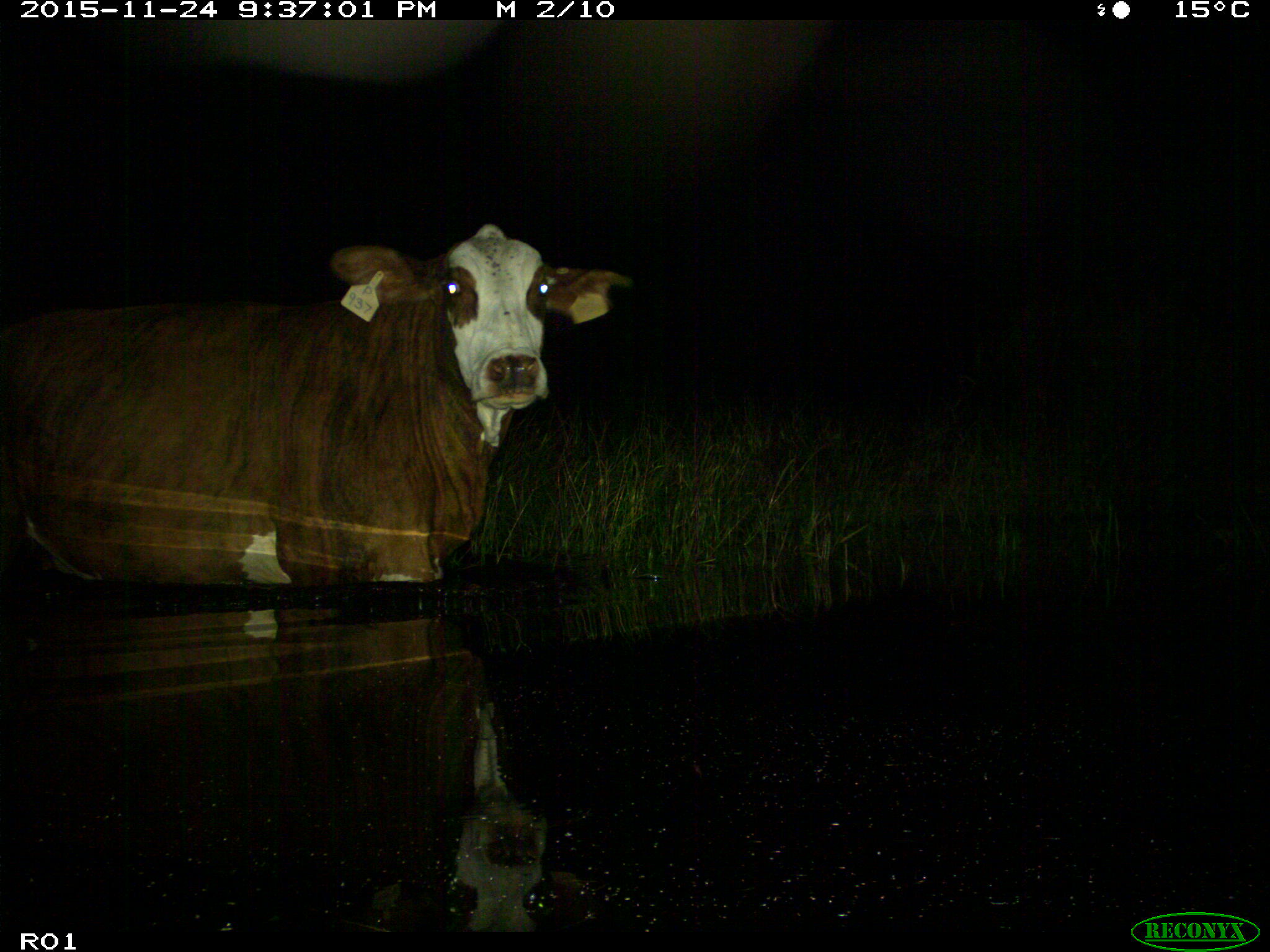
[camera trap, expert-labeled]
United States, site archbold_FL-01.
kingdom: Animalia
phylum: Chordata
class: Mammalia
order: Artiodactyla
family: Bovidae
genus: Bos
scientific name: Bos taurus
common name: domestic cow